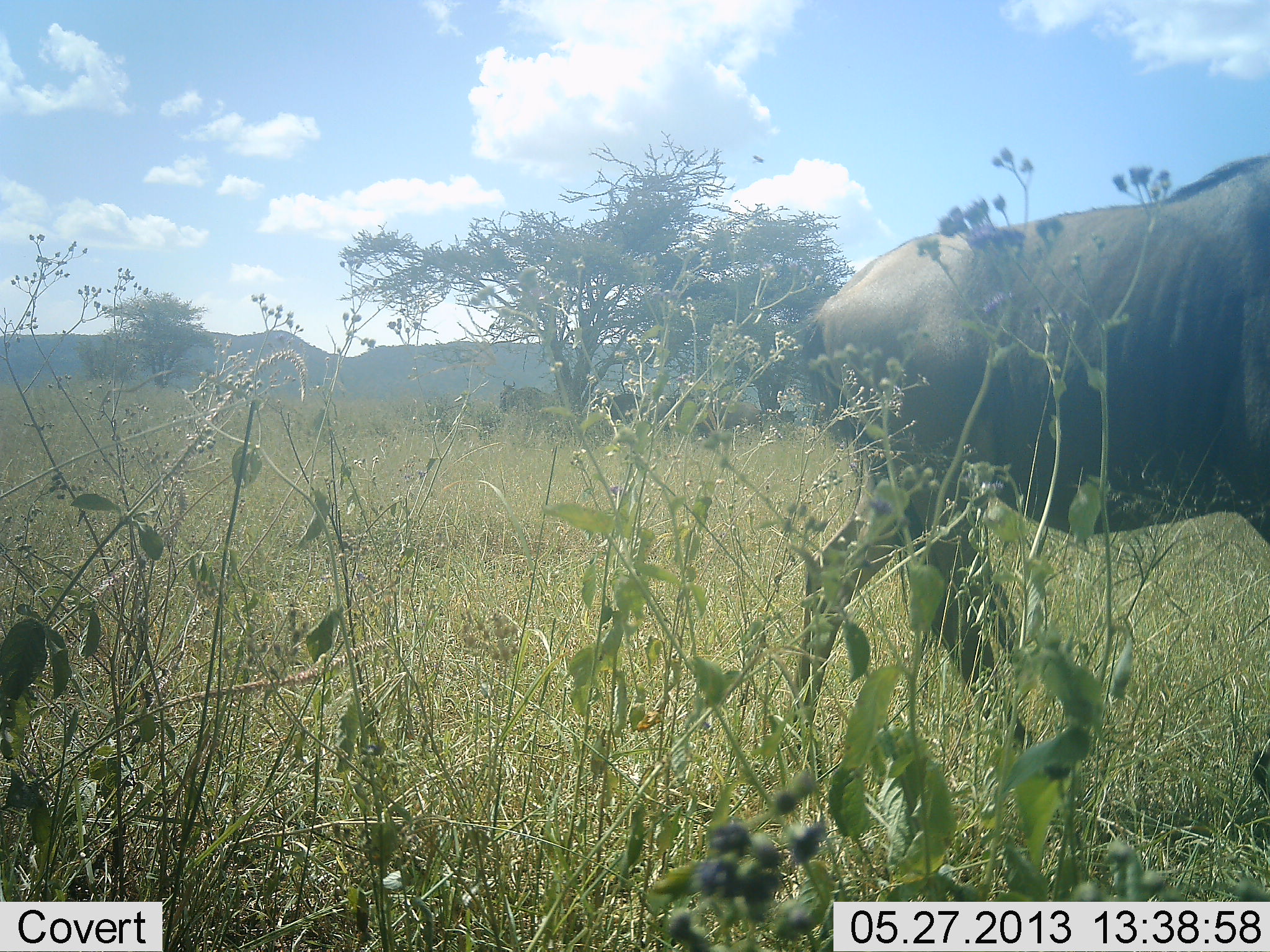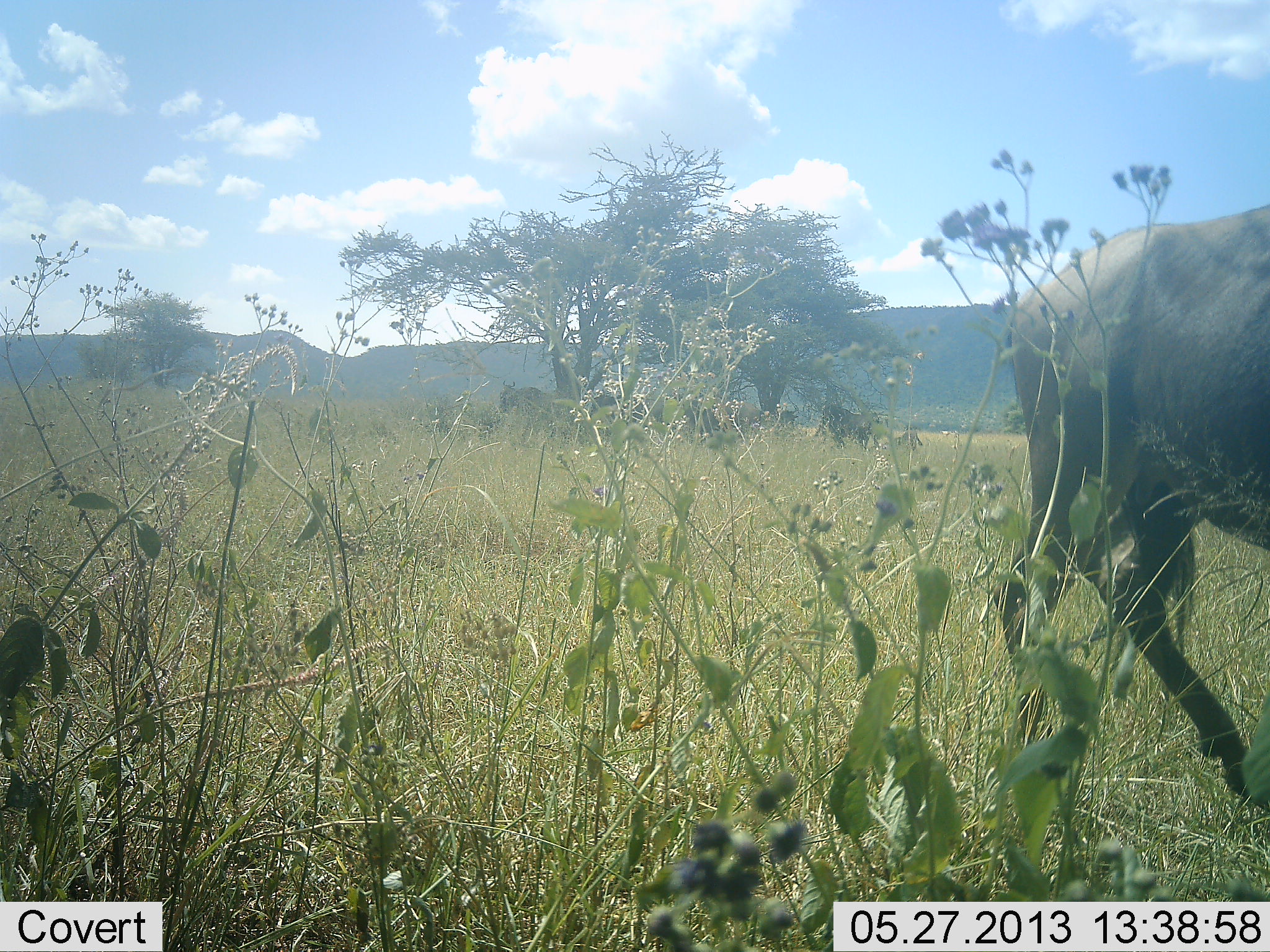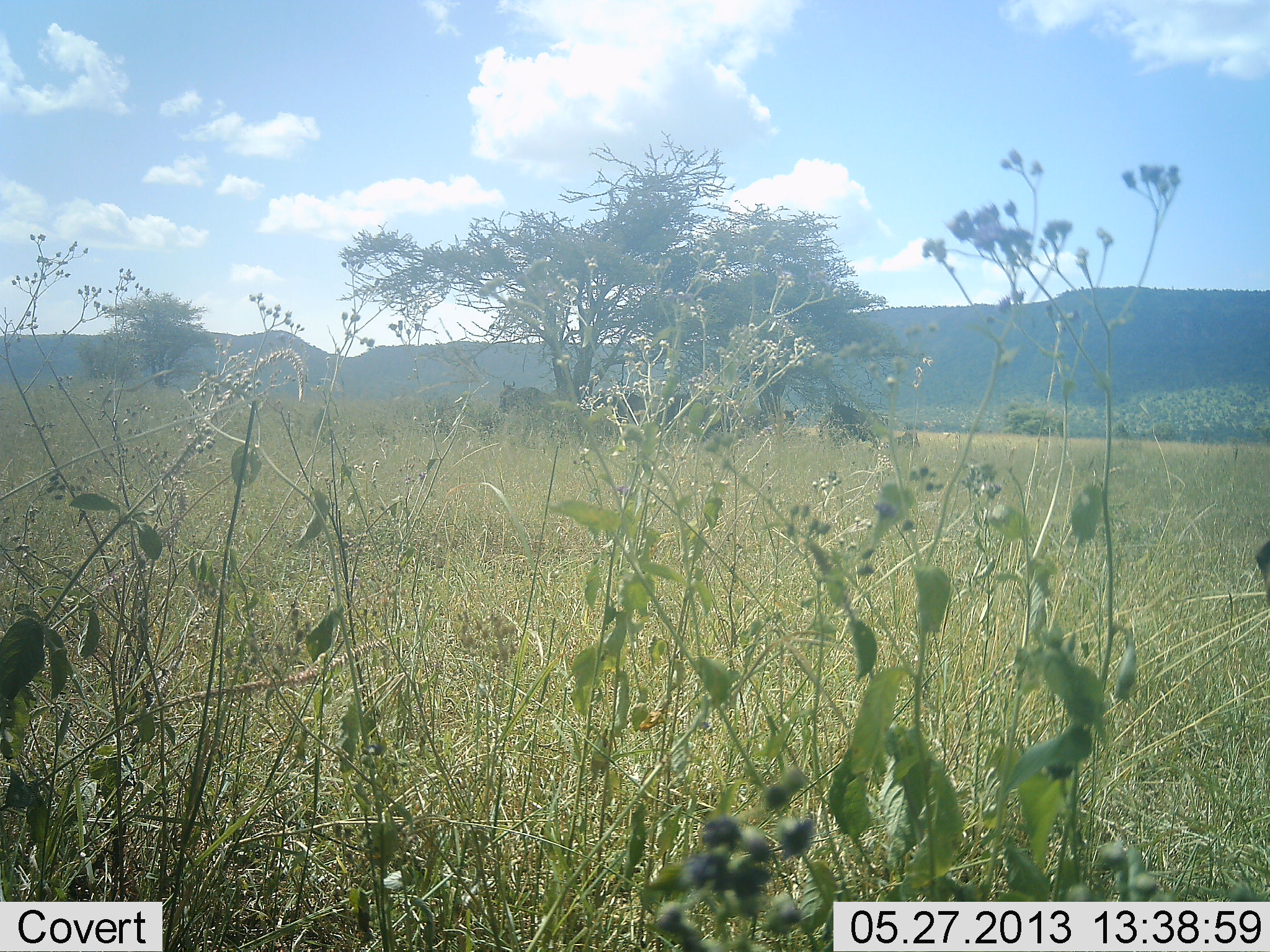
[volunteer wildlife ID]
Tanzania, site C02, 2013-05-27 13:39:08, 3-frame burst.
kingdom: Animalia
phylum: Chordata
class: Mammalia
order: Artiodactyla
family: Bovidae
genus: Connochaetes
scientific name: Connochaetes taurinus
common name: blue wildebeest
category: wildebeest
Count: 2.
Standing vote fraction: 40%.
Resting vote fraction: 10%.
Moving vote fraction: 90%.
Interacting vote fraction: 0%.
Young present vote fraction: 0%.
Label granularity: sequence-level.